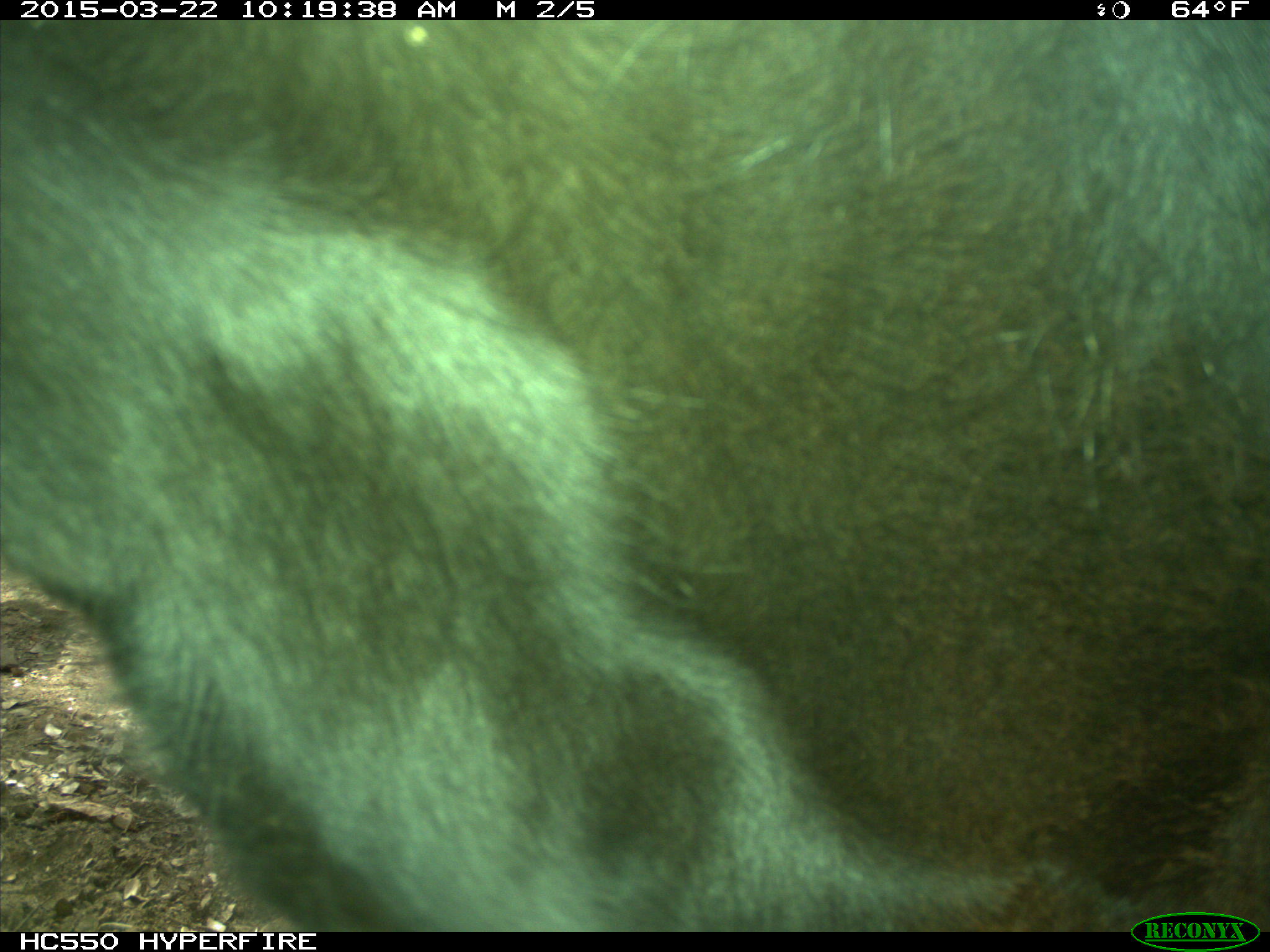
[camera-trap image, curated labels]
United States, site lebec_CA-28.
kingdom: Animalia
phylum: Chordata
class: Mammalia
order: Artiodactyla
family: Bovidae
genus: Bos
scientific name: Bos taurus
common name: domestic cow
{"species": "Bos taurus (domestic cow)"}